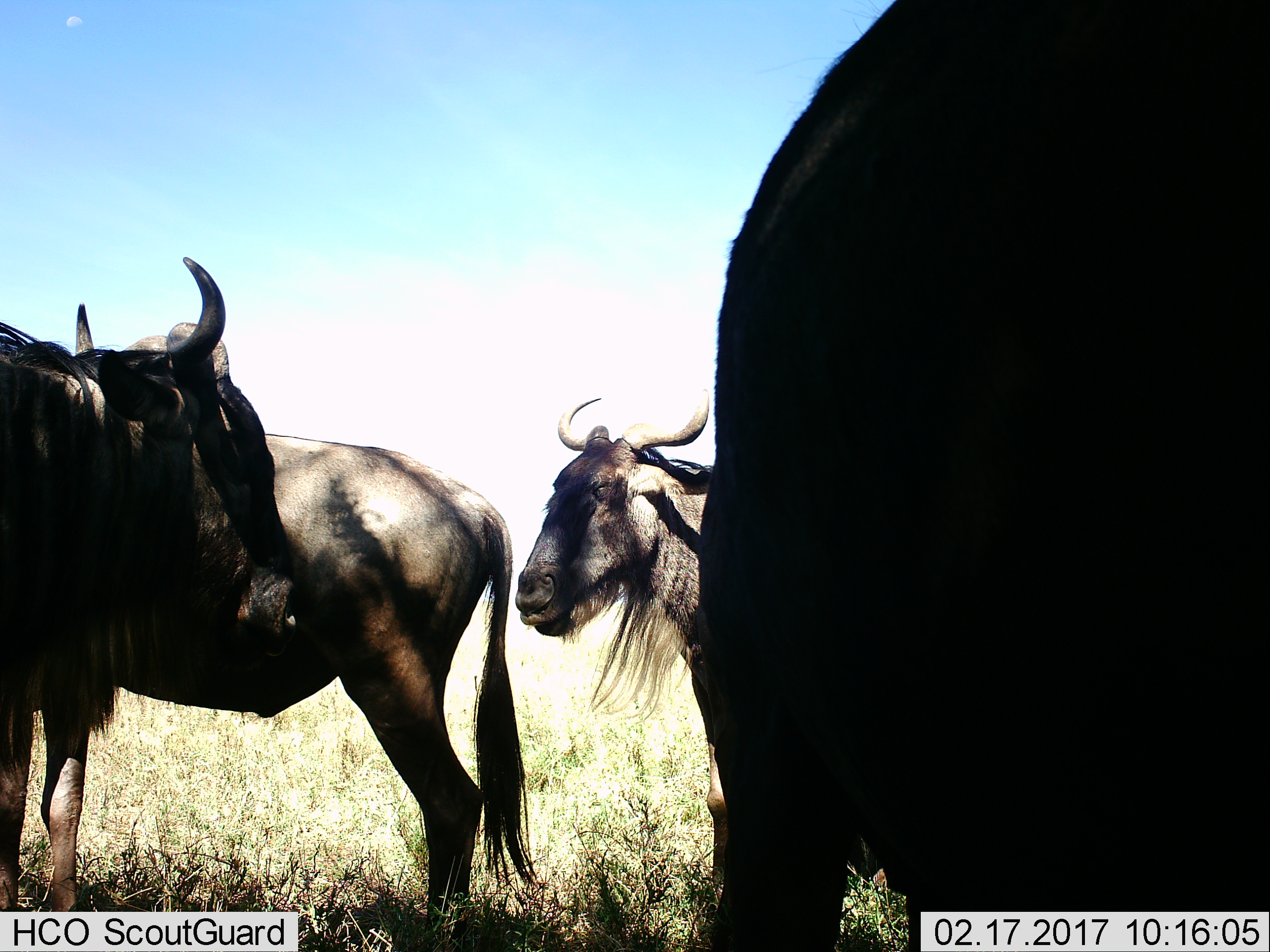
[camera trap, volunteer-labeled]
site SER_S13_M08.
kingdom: Animalia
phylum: Chordata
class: Mammalia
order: Artiodactyla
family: Bovidae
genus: Connochaetes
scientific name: Connochaetes taurinus taurinus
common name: blue wildebeest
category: wildebeestblue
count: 4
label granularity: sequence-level